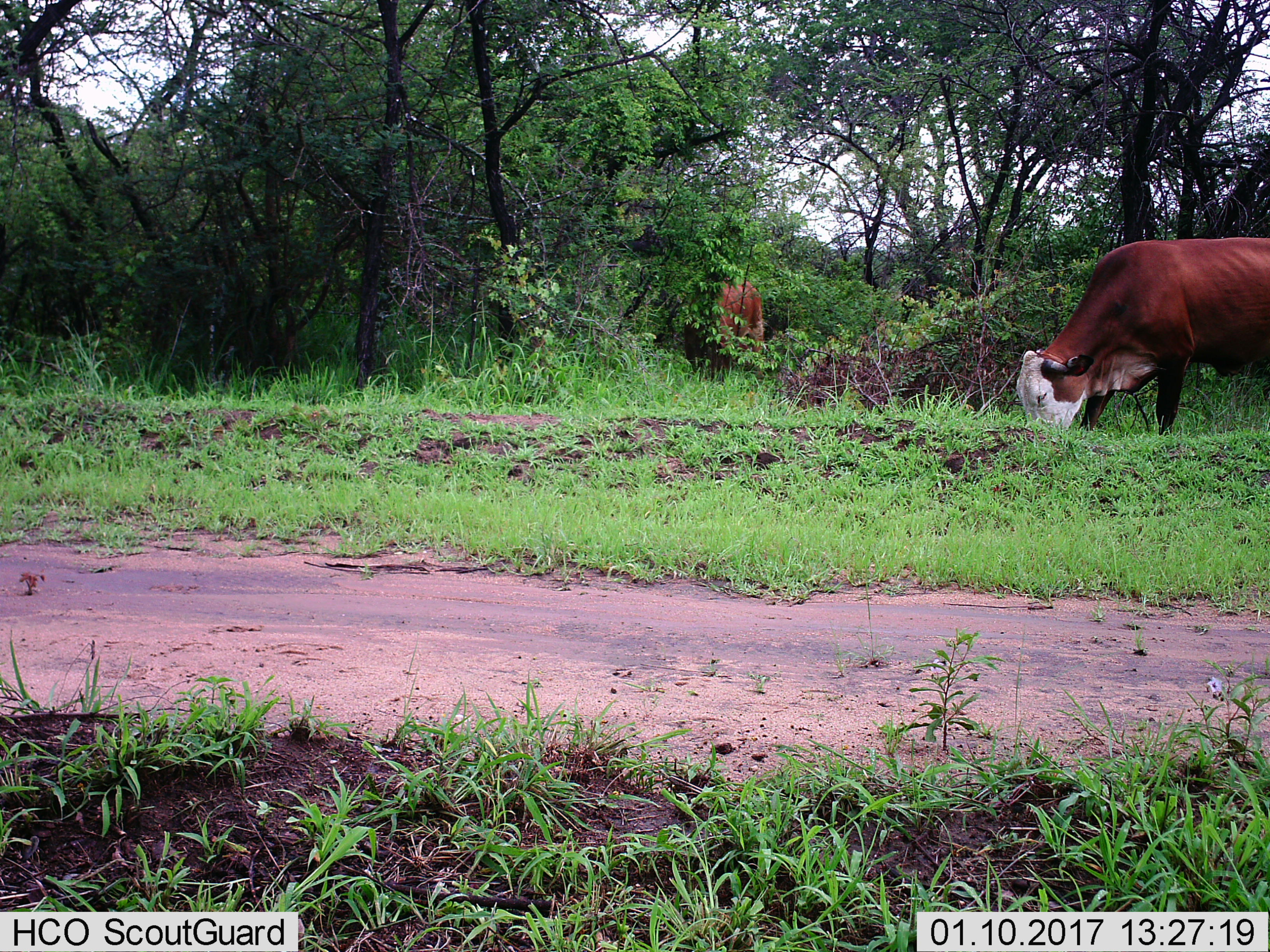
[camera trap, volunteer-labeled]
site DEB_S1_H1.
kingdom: Animalia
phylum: Chordata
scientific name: Vertebrata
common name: domestic animal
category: domesticanimal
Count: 2.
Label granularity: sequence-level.